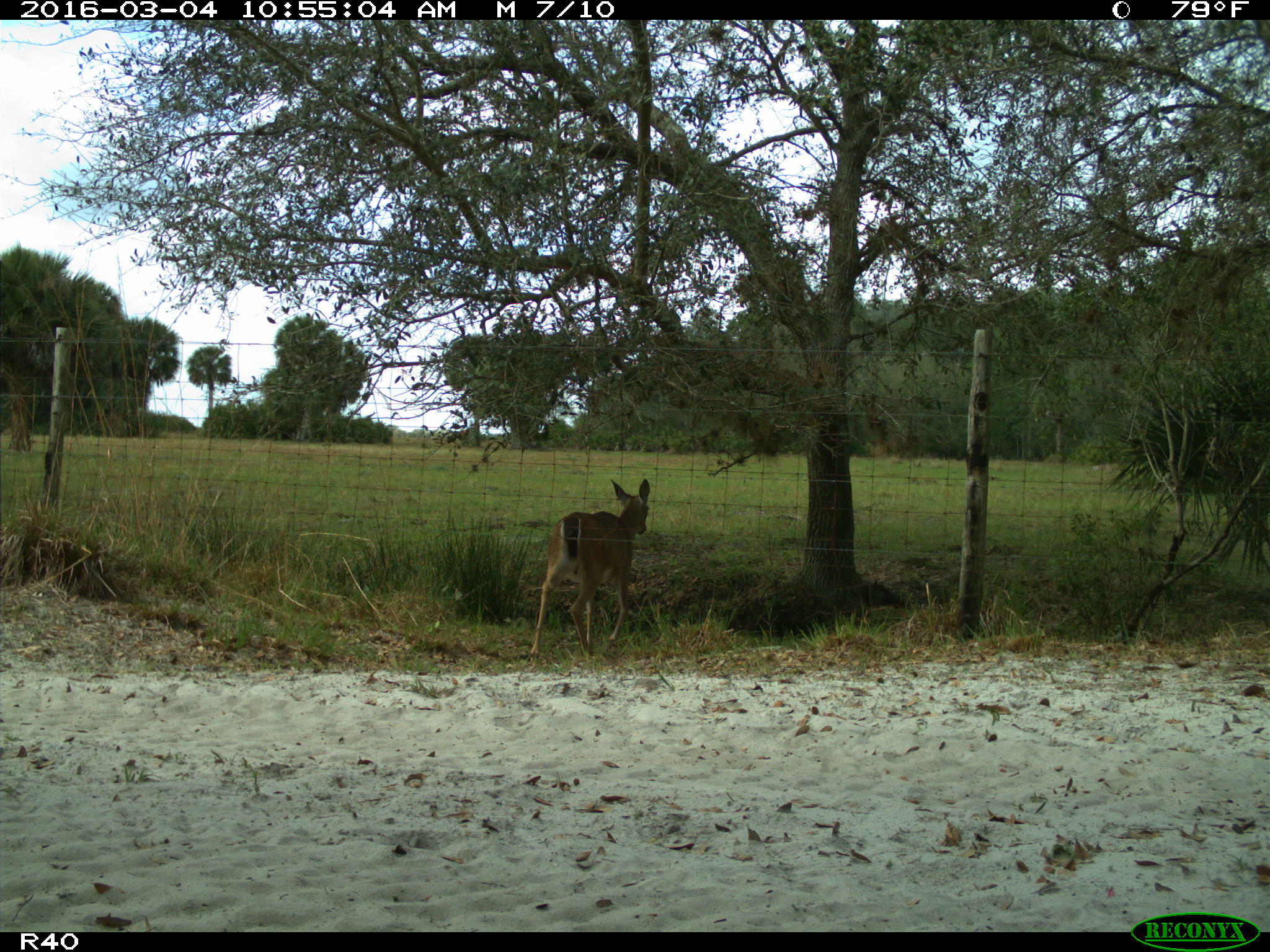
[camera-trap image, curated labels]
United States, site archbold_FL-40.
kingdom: Animalia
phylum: Chordata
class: Mammalia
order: Artiodactyla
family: Cervidae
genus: Odocoileus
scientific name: Odocoileus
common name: deer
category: unidentified deer